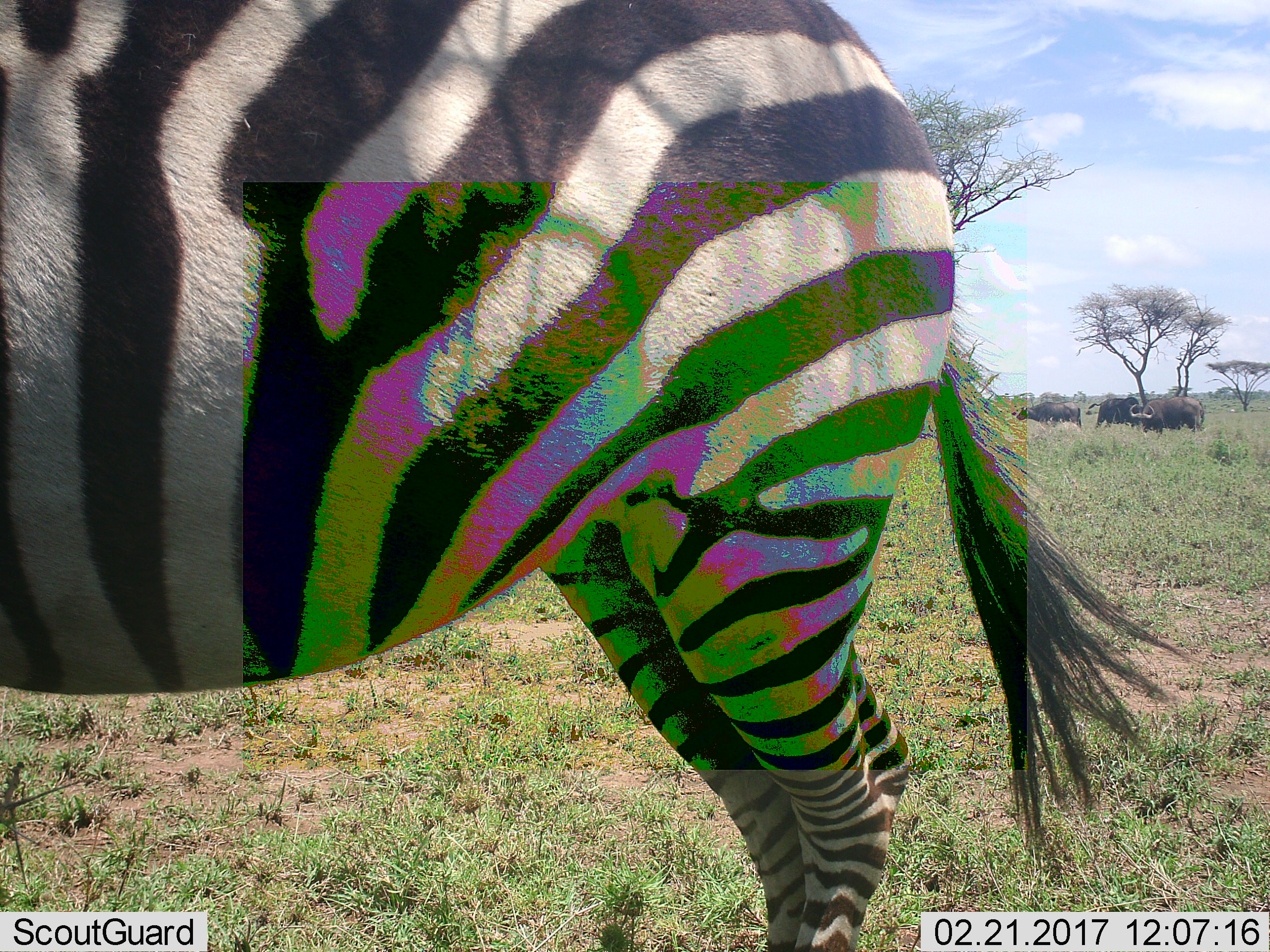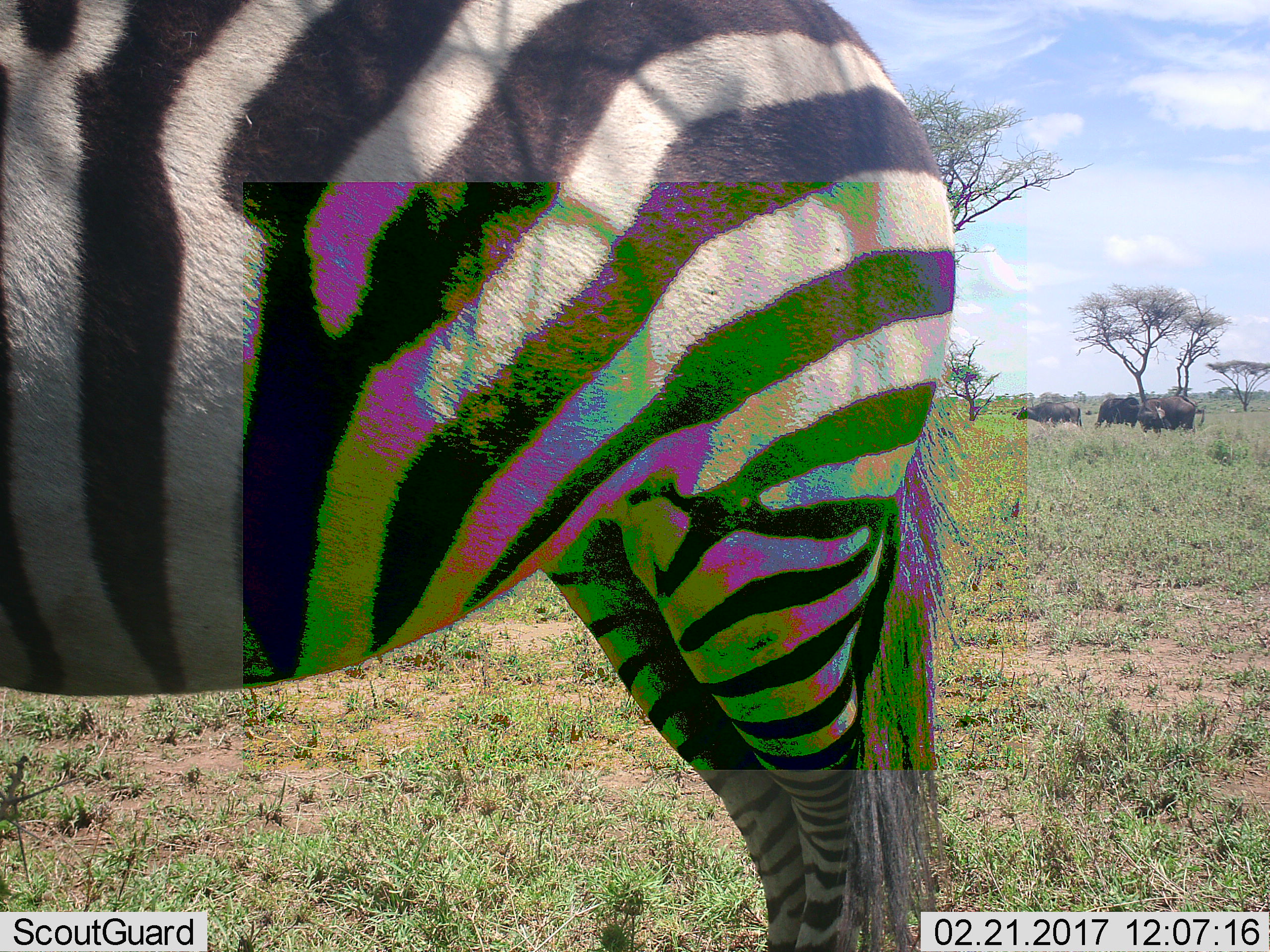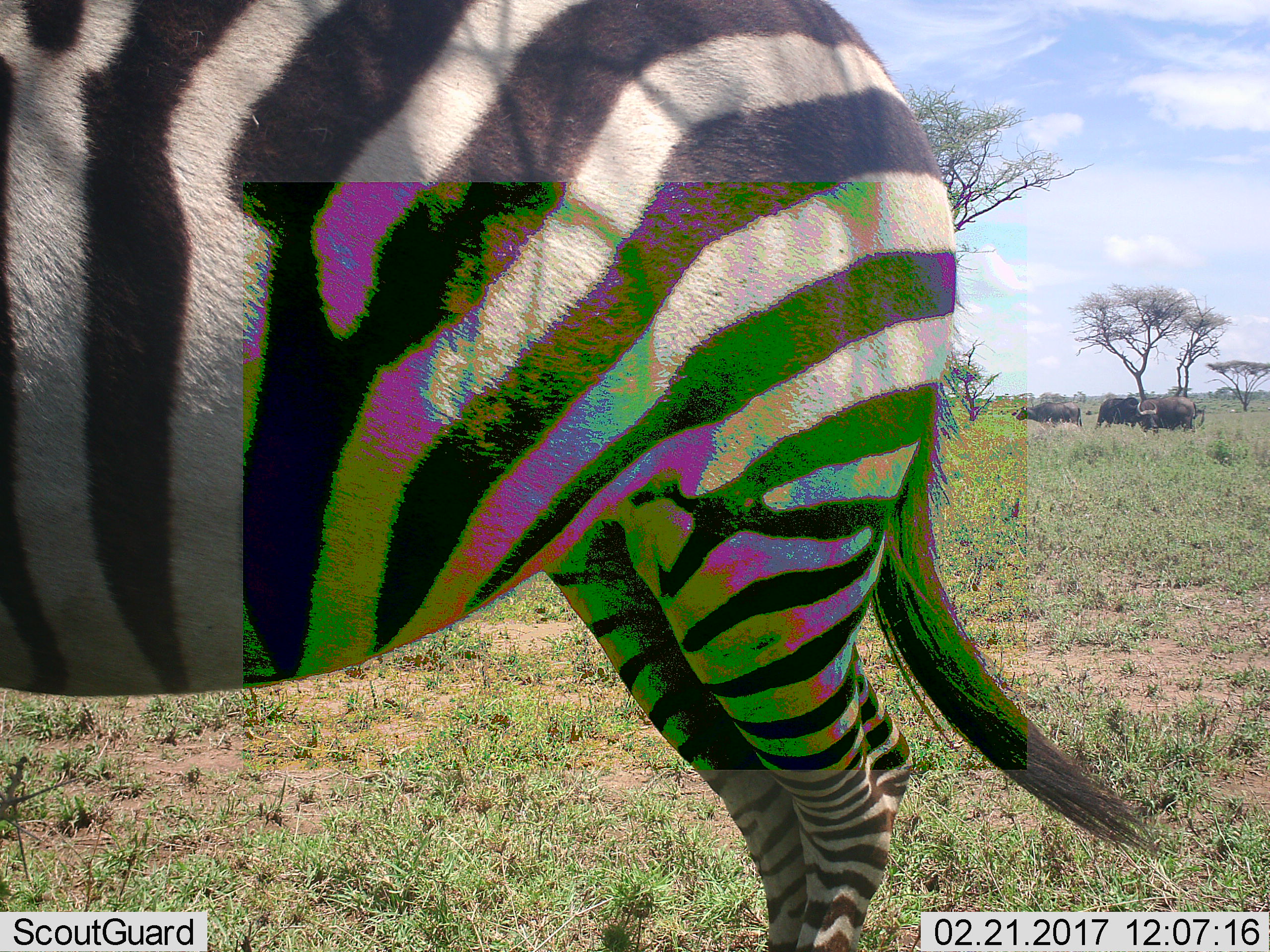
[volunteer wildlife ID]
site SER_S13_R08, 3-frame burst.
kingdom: Animalia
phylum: Chordata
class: Mammalia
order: Artiodactyla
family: Bovidae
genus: Syncerus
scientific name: Syncerus caffer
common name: african buffalo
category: buffalo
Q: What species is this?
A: Buffalo (african buffalo) (Syncerus caffer).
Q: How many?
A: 3.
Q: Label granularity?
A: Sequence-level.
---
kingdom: Animalia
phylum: Chordata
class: Mammalia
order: Perissodactyla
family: Equidae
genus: Equus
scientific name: Equus quagga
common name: plains zebra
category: zebraplains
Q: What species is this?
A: Zebraplains (plains zebra) (Equus quagga).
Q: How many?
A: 1.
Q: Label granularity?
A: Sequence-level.